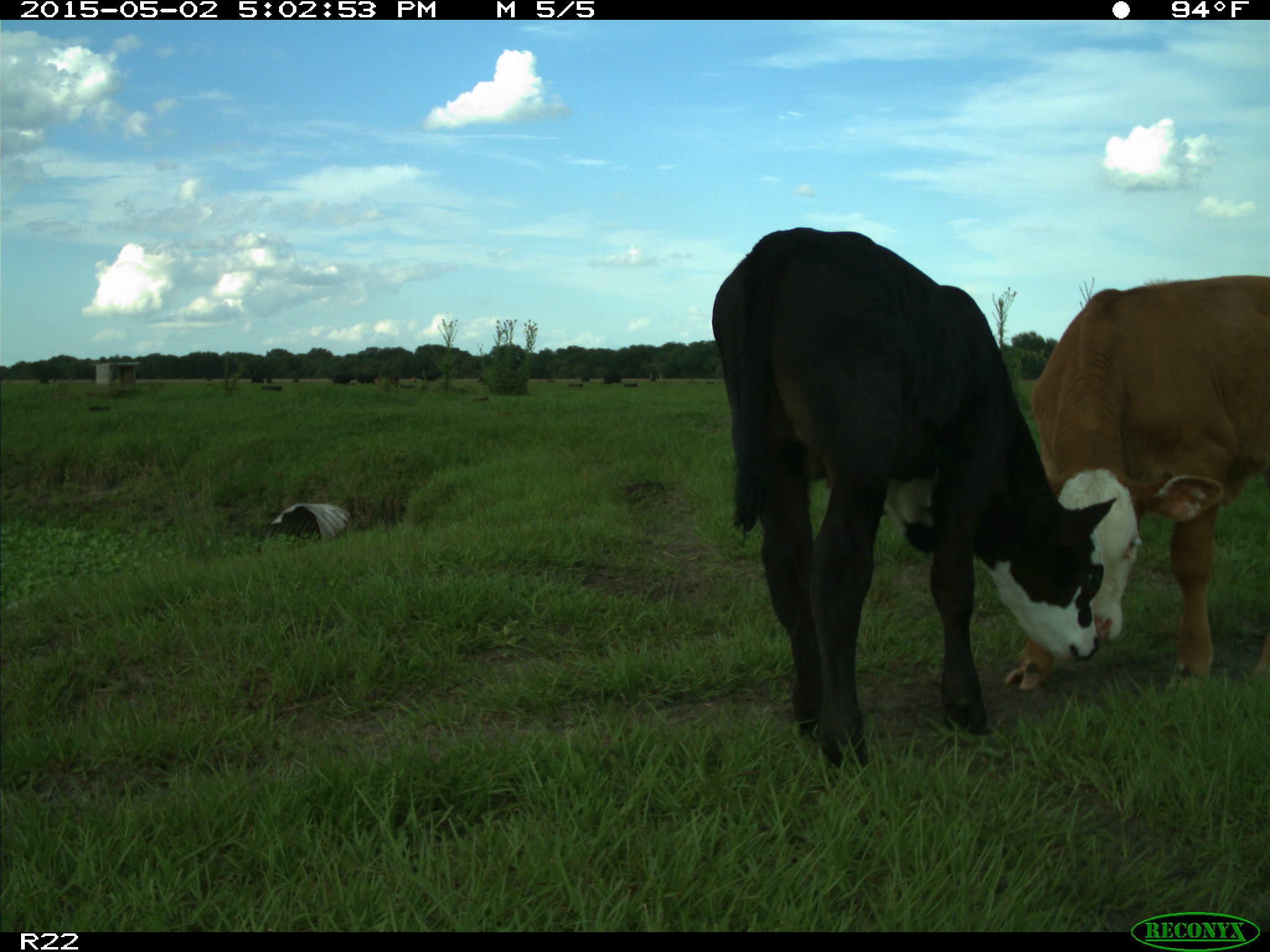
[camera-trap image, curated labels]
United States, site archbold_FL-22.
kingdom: Animalia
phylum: Chordata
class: Mammalia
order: Artiodactyla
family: Bovidae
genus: Bos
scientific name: Bos taurus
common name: domestic cow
Bos taurus (domestic cow).